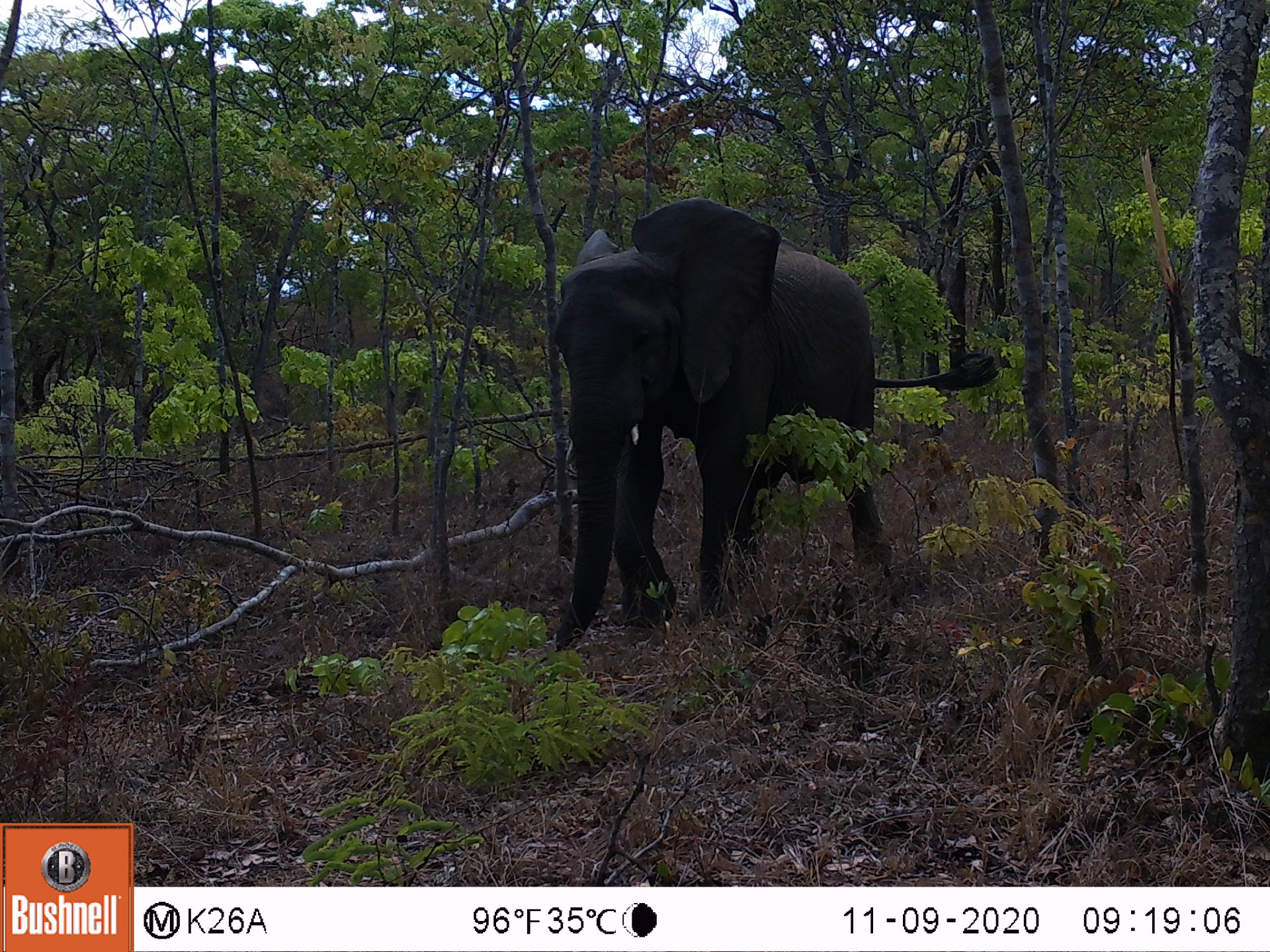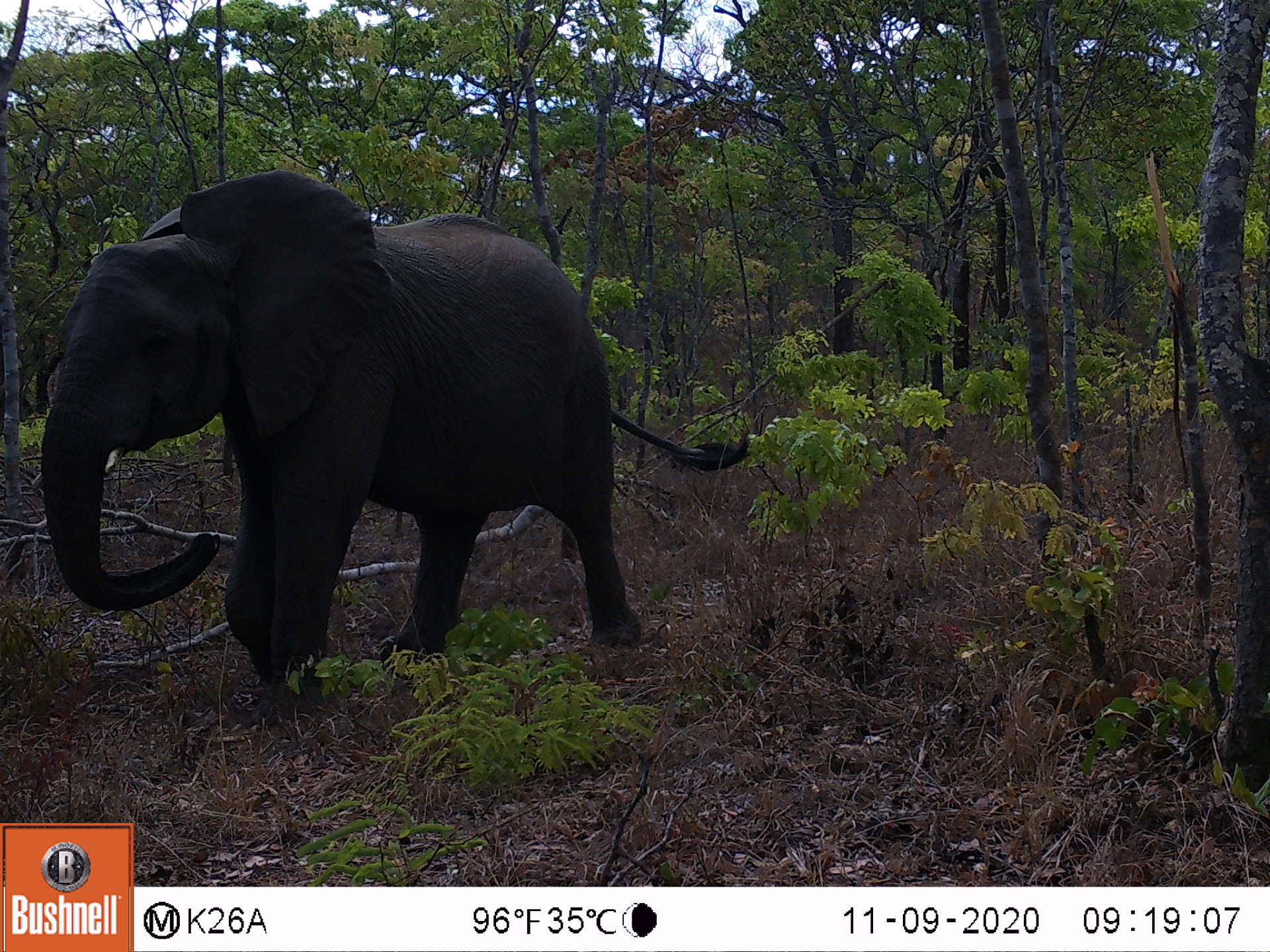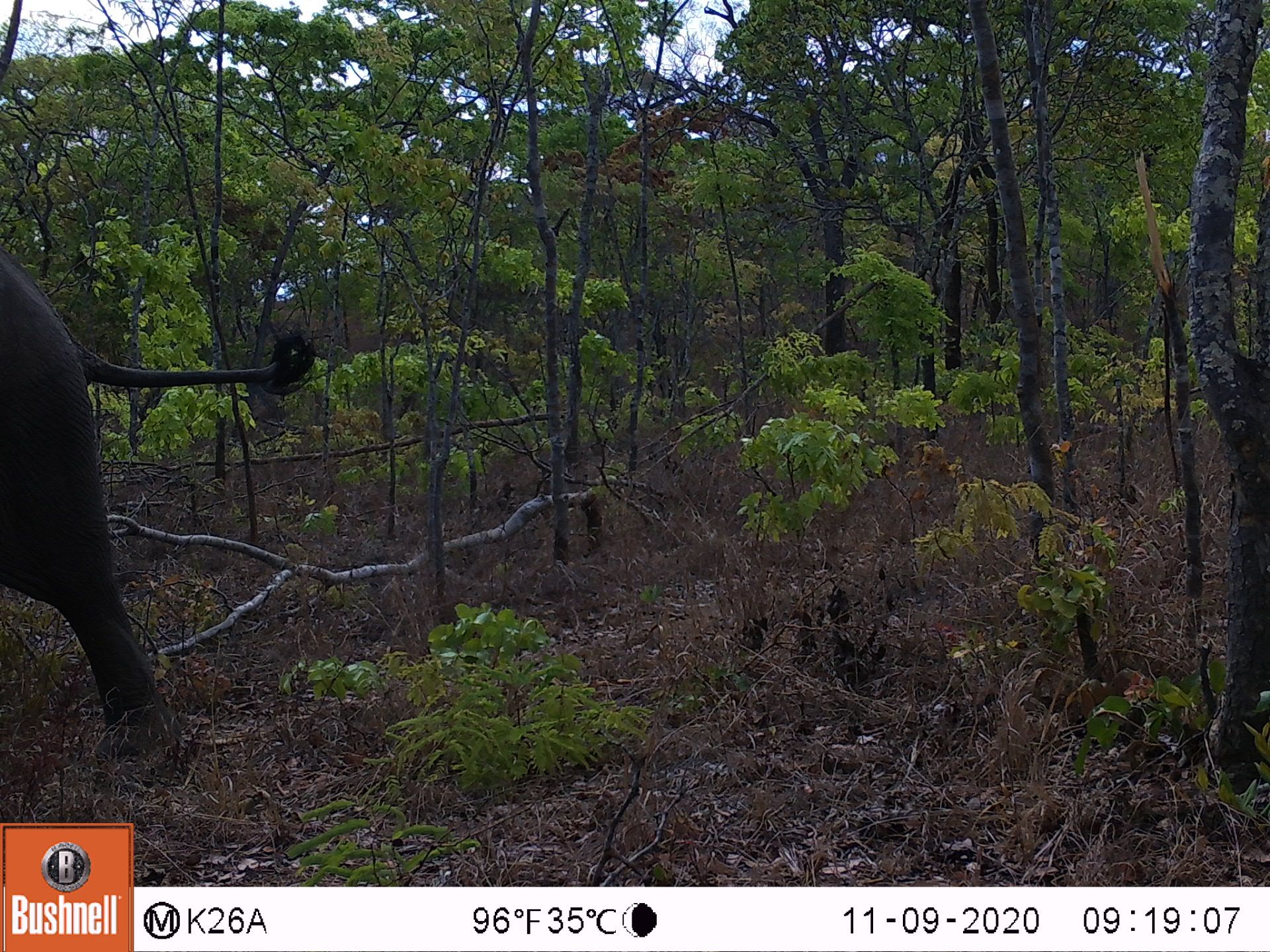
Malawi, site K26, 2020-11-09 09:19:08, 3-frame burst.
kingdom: Animalia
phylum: Chordata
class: Mammalia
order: Proboscidea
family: Elephantidae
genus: Loxodonta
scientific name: Loxodonta africana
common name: african savanna elephant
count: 1